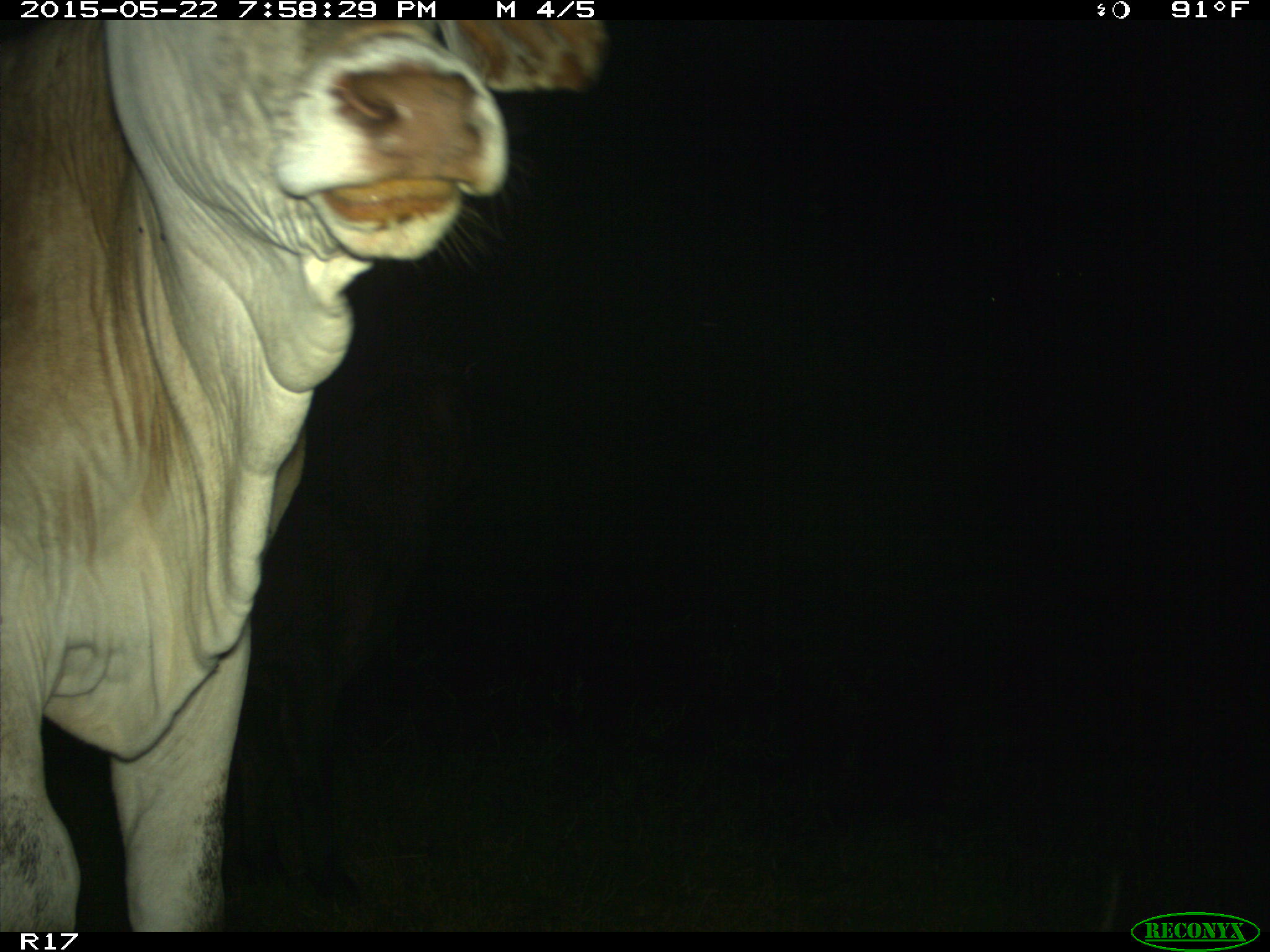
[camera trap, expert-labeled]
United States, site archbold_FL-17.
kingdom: Animalia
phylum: Chordata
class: Mammalia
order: Artiodactyla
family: Bovidae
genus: Bos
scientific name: Bos taurus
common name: domestic cow